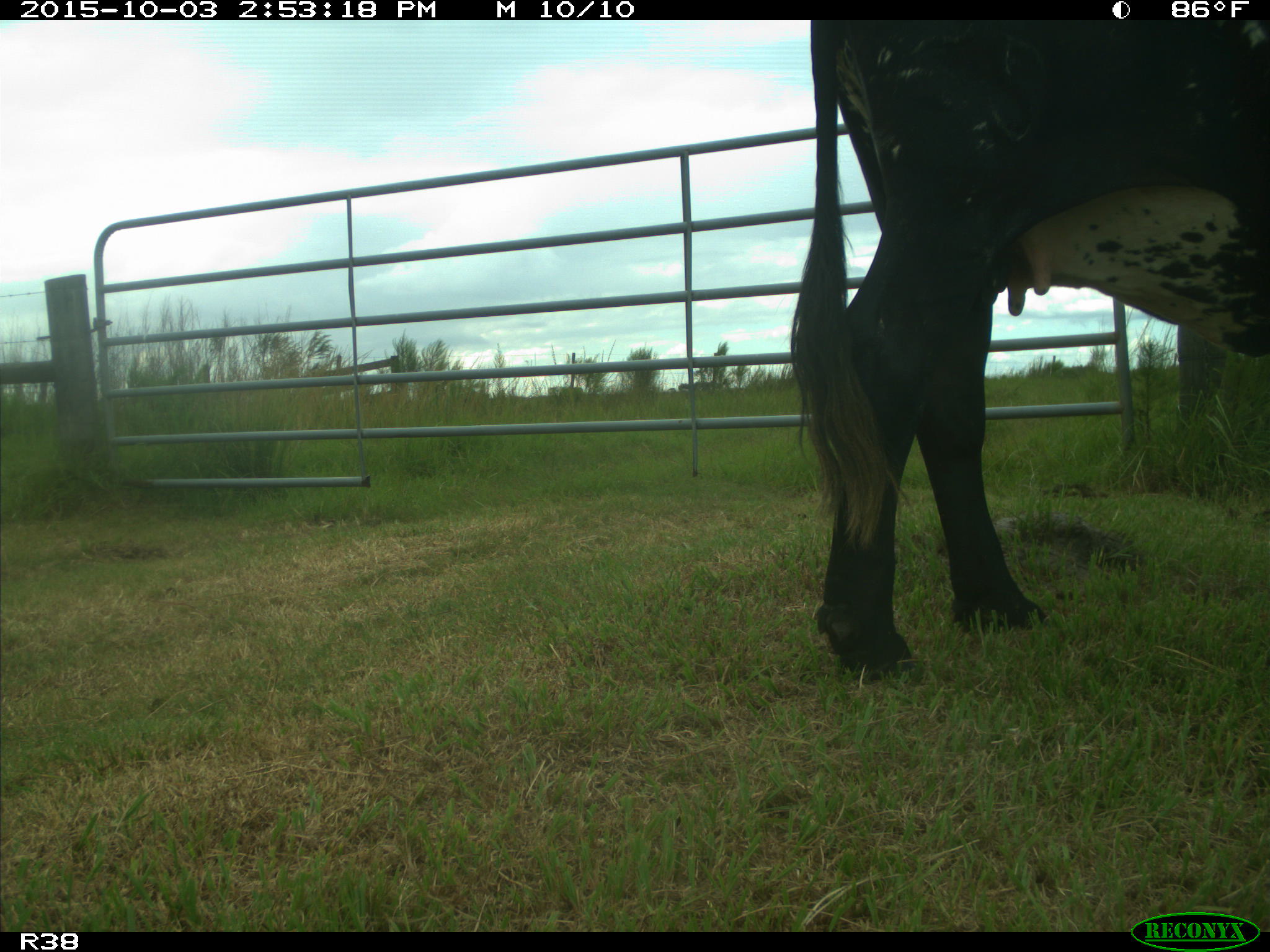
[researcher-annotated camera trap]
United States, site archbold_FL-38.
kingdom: Animalia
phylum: Chordata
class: Mammalia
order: Artiodactyla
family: Bovidae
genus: Bos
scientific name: Bos taurus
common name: domestic cow